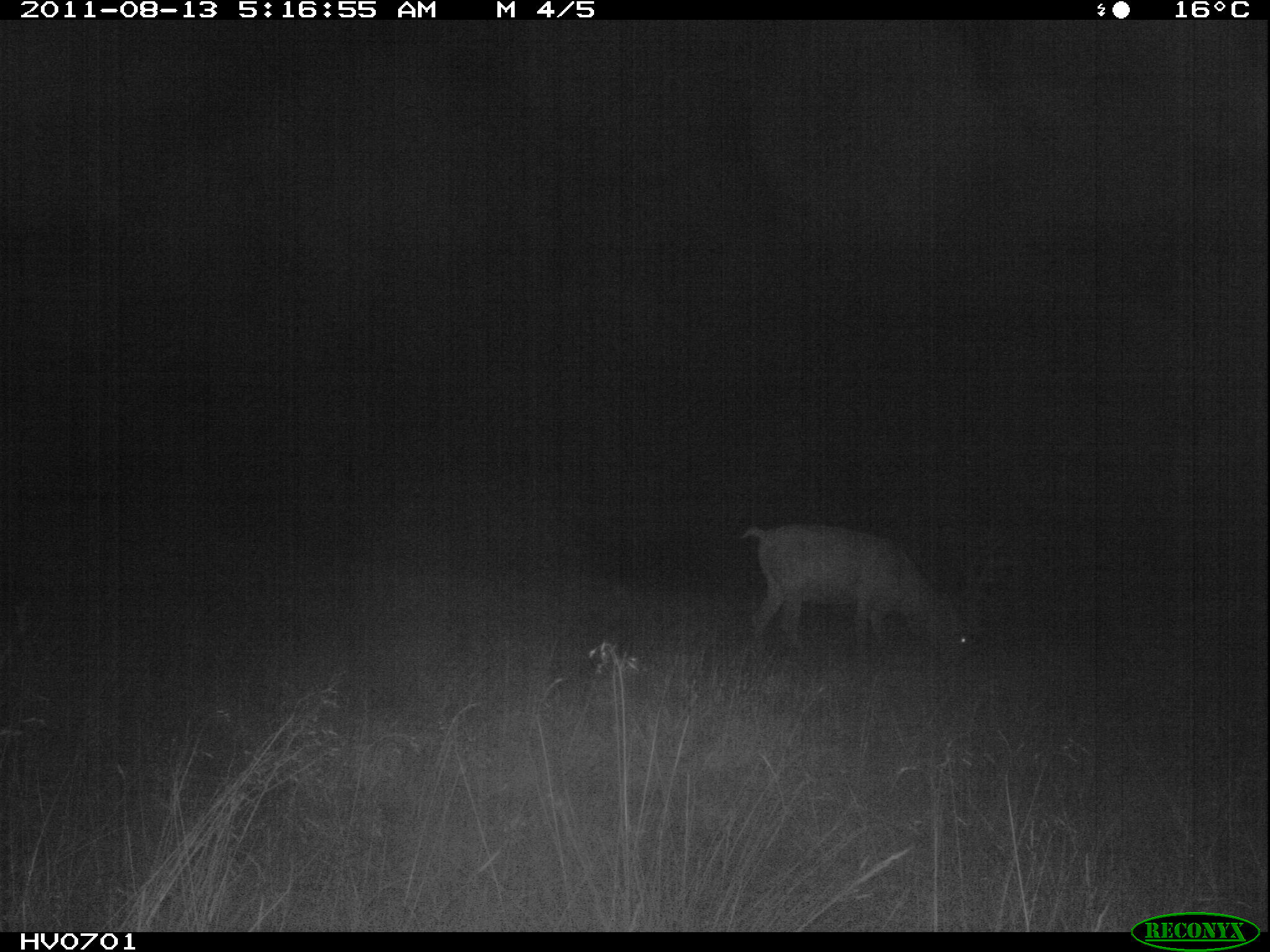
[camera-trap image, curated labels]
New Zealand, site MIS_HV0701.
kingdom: Animalia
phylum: Chordata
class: Mammalia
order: Artiodactyla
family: Cervidae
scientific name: Cervidae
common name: deer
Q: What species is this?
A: Deer (Cervidae).